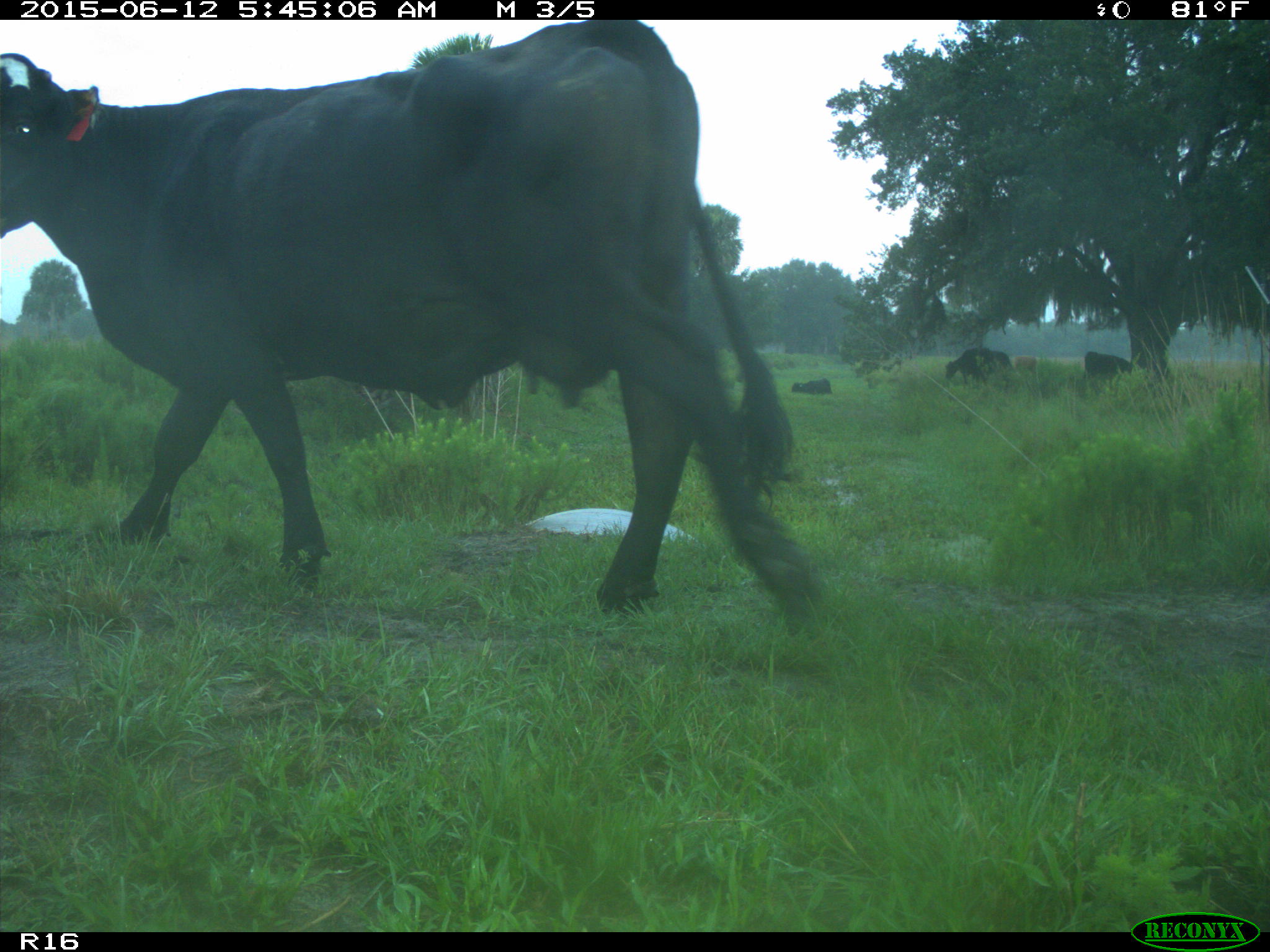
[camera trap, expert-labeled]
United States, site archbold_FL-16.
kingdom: Animalia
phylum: Chordata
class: Mammalia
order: Artiodactyla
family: Bovidae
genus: Bos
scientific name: Bos taurus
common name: domestic cow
Bos taurus (domestic cow).